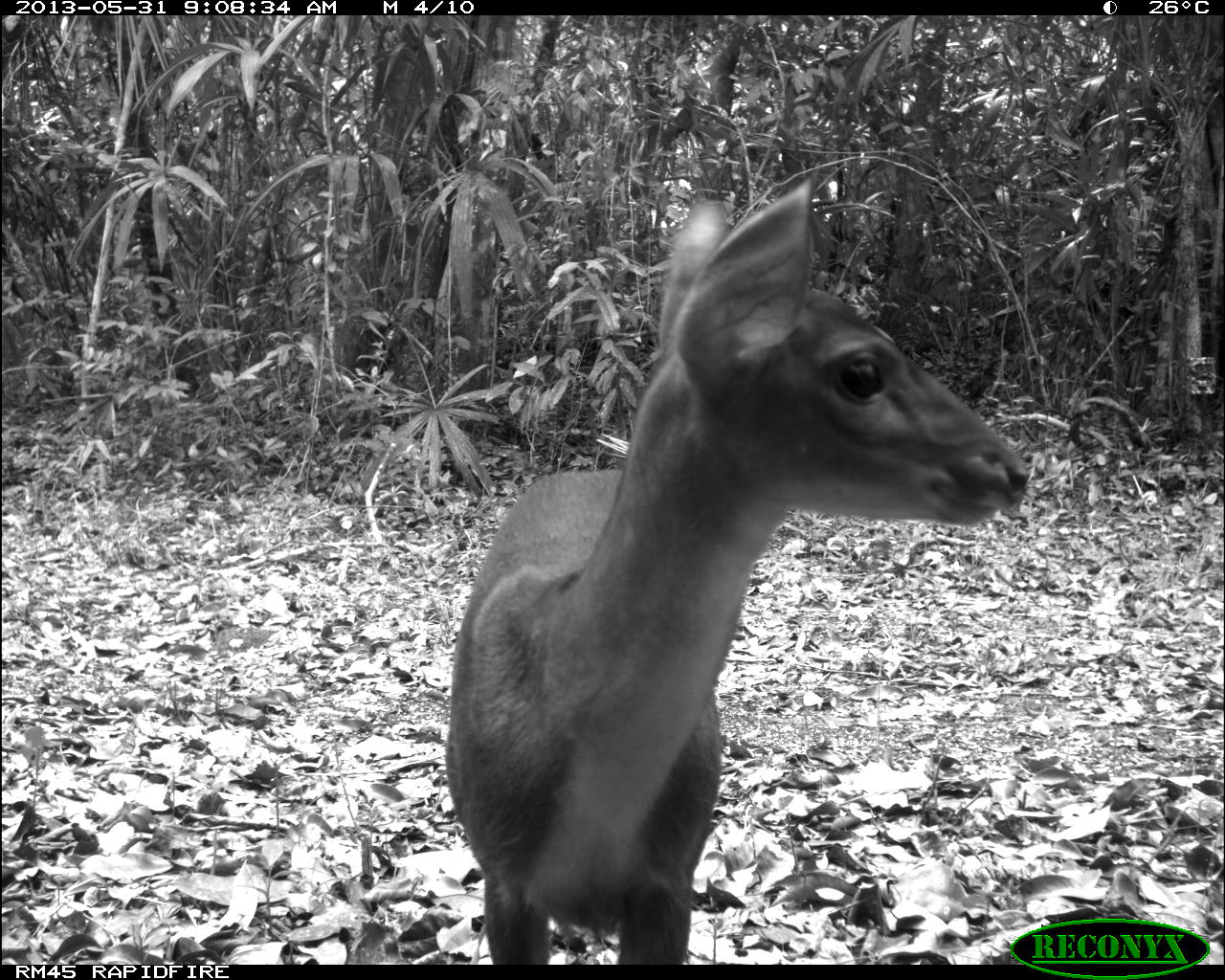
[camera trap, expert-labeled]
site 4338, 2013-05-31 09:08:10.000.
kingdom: Animalia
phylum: Chordata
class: Mammalia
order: Artiodactyla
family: Cervidae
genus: Mazama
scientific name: Mazama temama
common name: central american red brocket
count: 1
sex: female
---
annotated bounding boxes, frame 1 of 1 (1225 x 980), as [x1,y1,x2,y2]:
mazama temama: [441,175,1029,964]